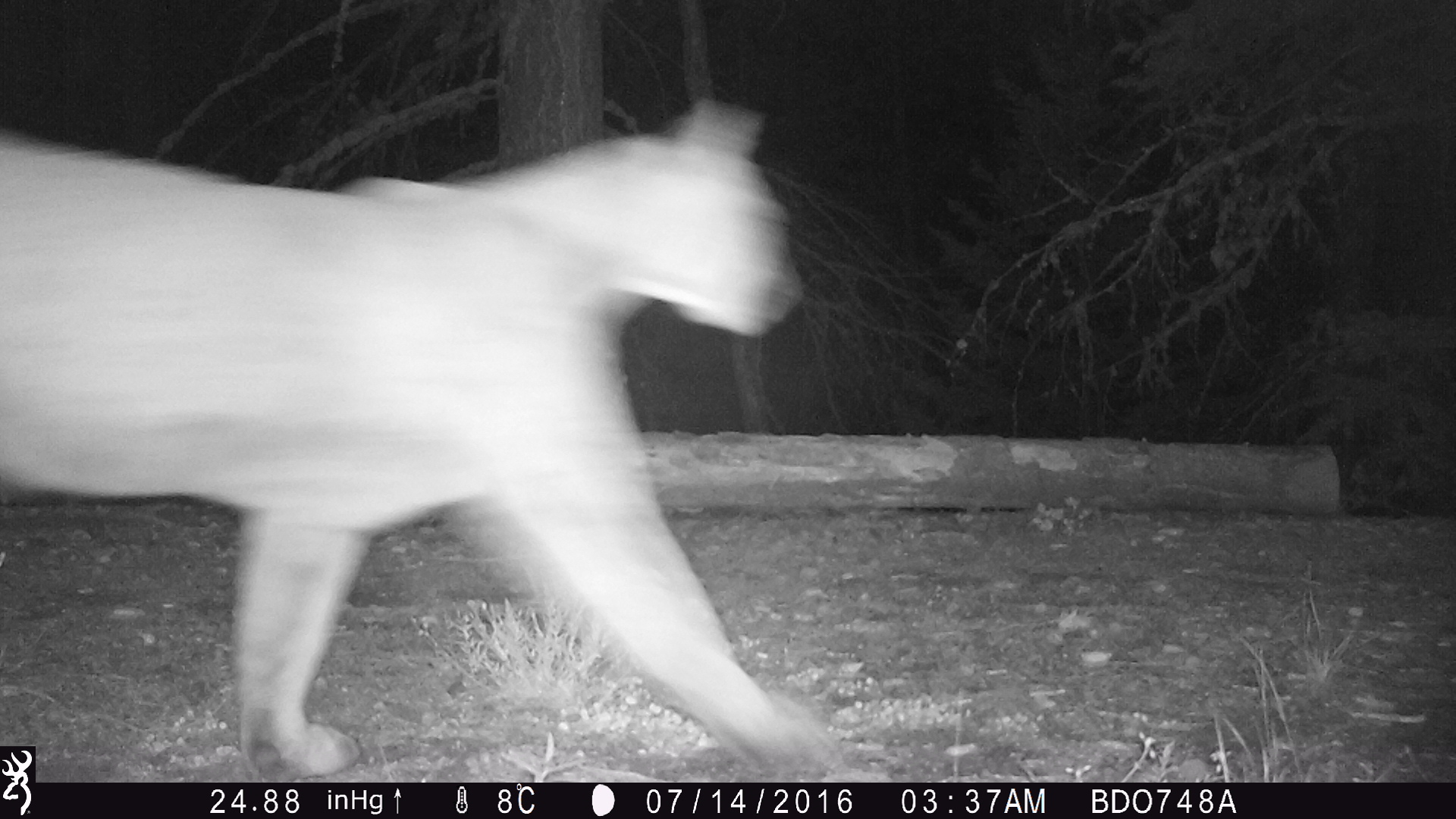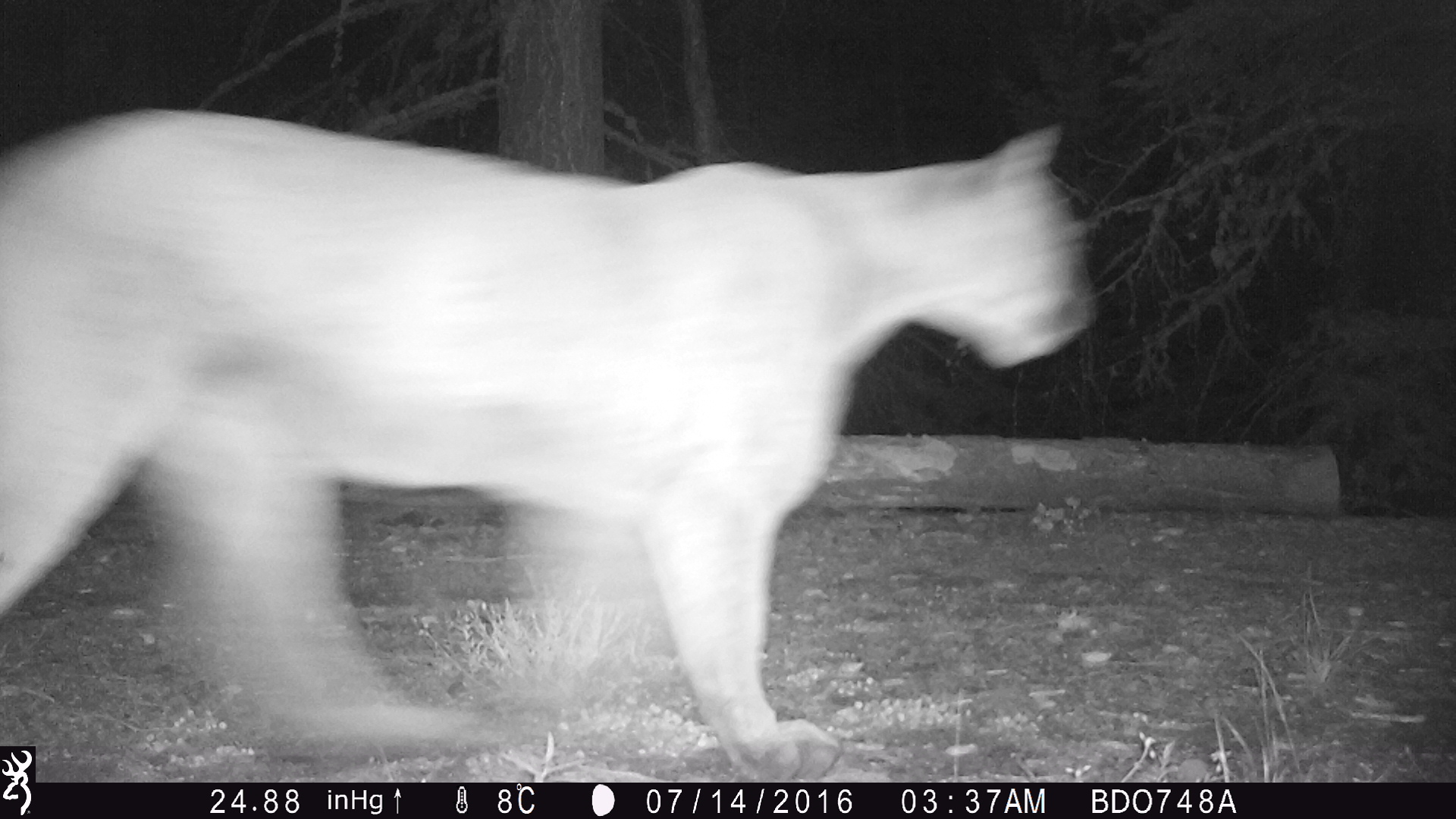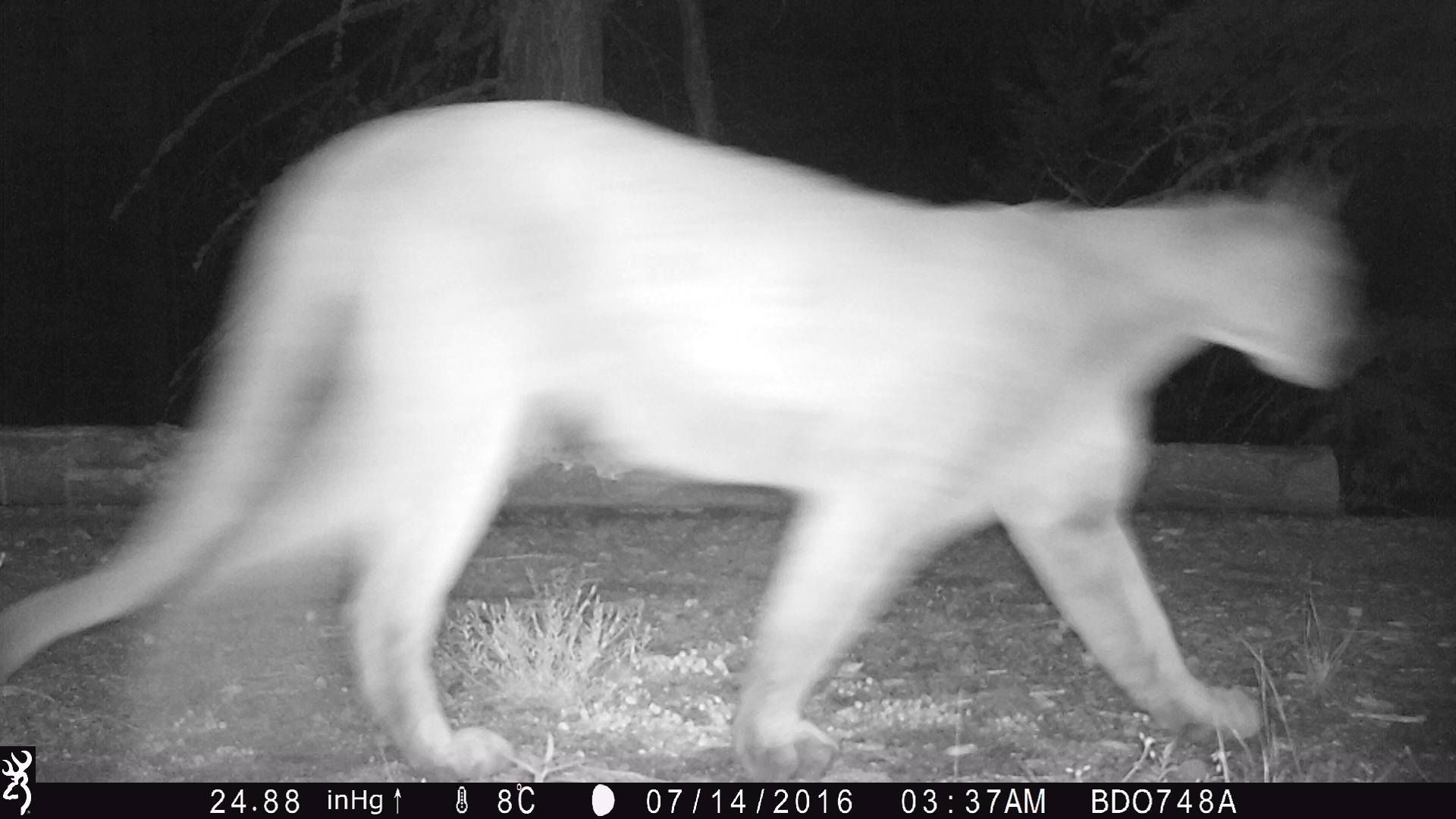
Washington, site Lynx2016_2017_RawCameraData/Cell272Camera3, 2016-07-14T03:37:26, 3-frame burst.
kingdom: Animalia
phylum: Chordata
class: Mammalia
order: Carnivora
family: Felidae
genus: Puma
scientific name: Puma concolor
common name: mountain lion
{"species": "Puma concolor (mountain lion)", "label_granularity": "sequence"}